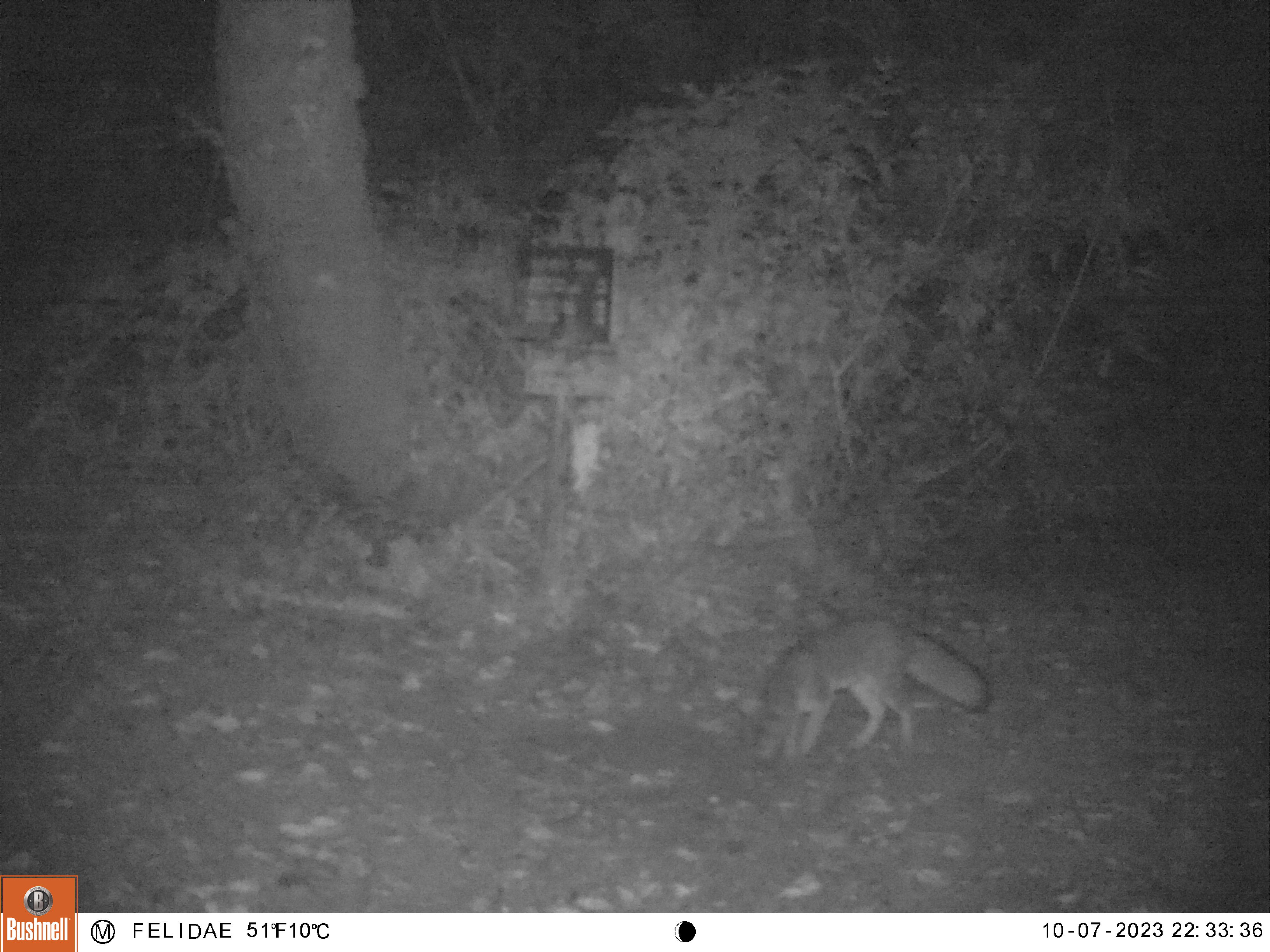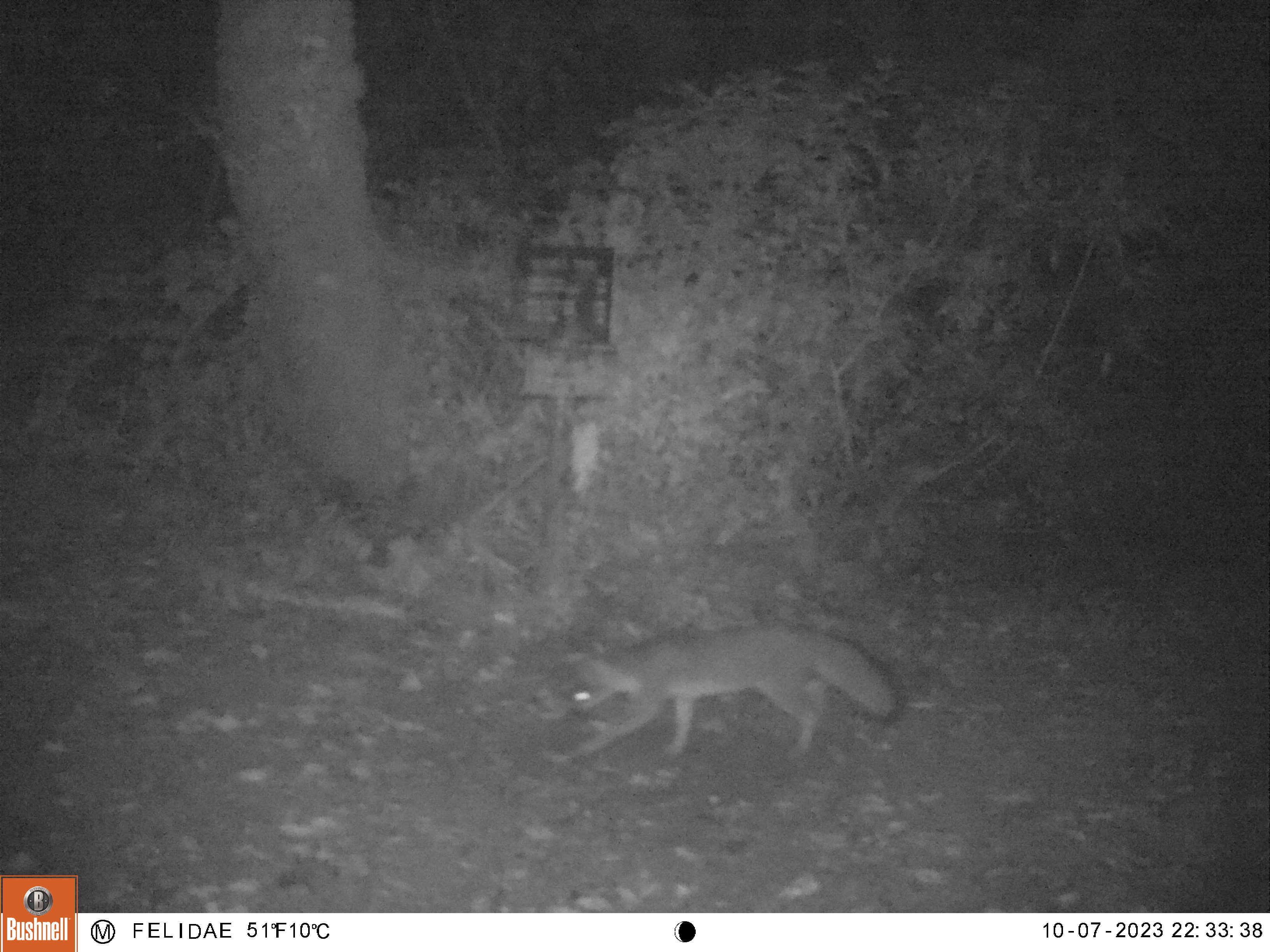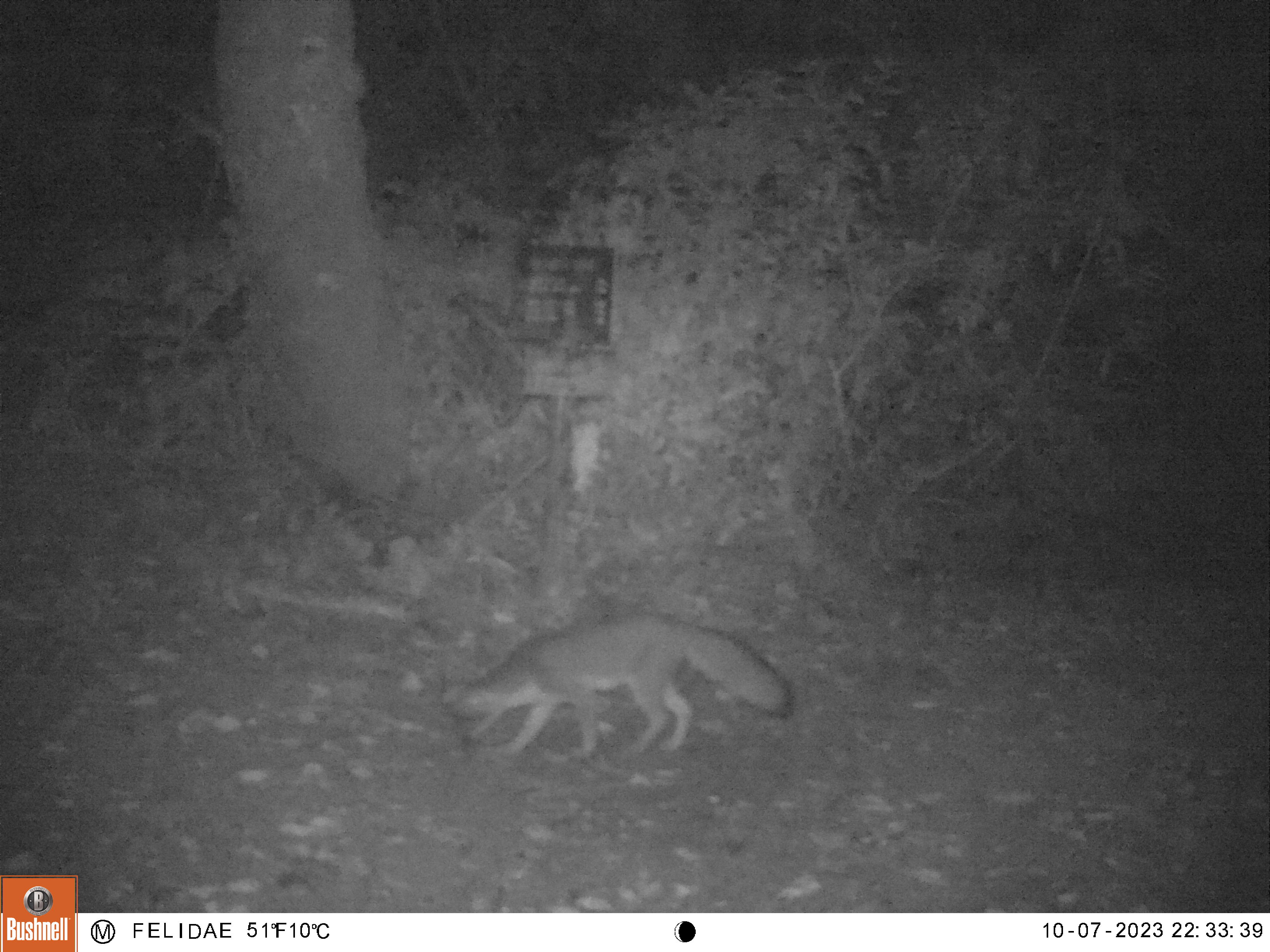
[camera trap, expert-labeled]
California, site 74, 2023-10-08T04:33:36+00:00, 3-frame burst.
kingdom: Animalia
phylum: Chordata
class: Mammalia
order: Carnivora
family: Canidae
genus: Urocyon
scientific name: Urocyon cinereoargenteus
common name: gray fox